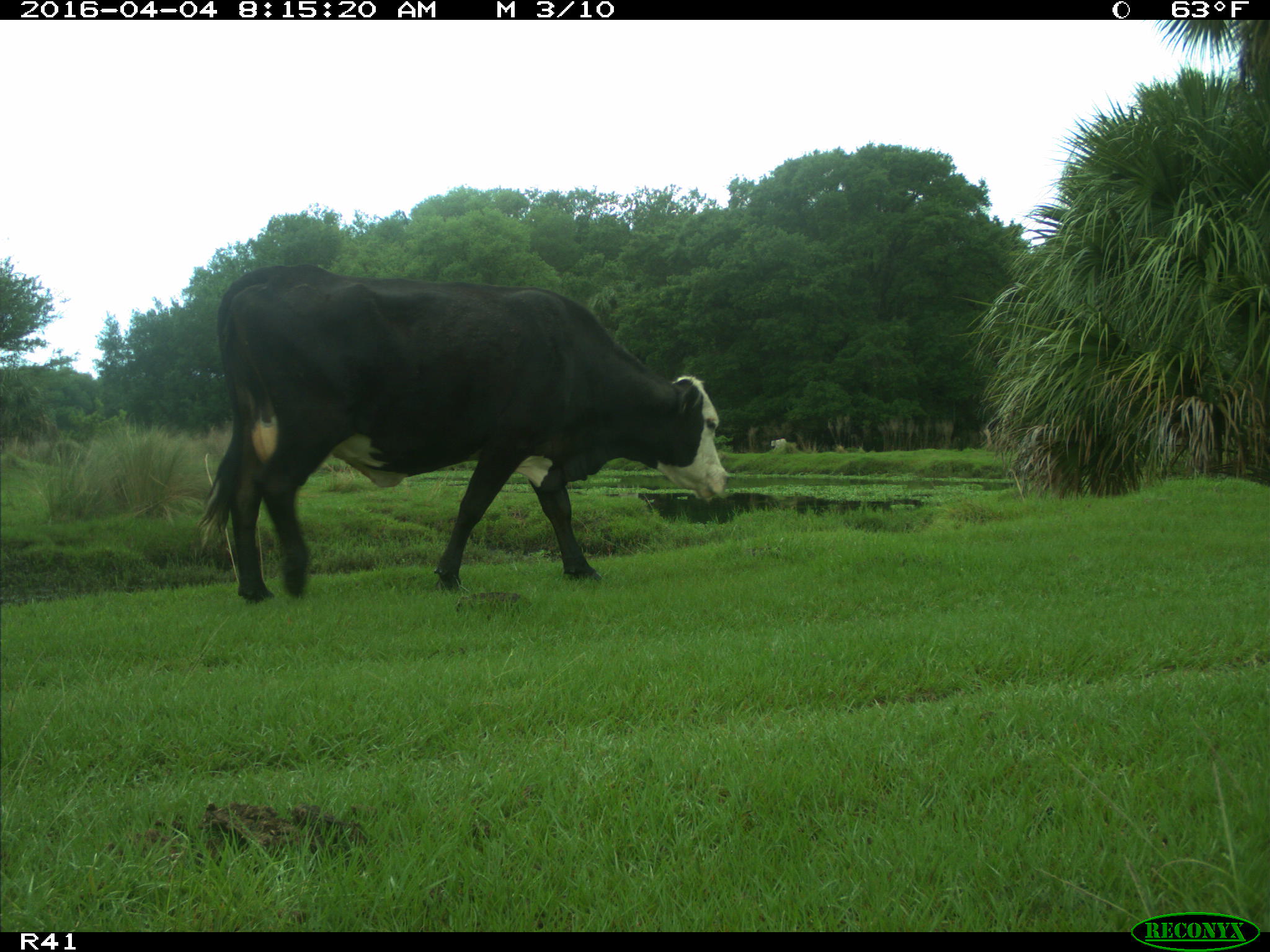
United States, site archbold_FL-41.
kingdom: Animalia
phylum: Chordata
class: Mammalia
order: Artiodactyla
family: Bovidae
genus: Bos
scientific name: Bos taurus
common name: domestic cow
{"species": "Bos taurus (domestic cow)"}